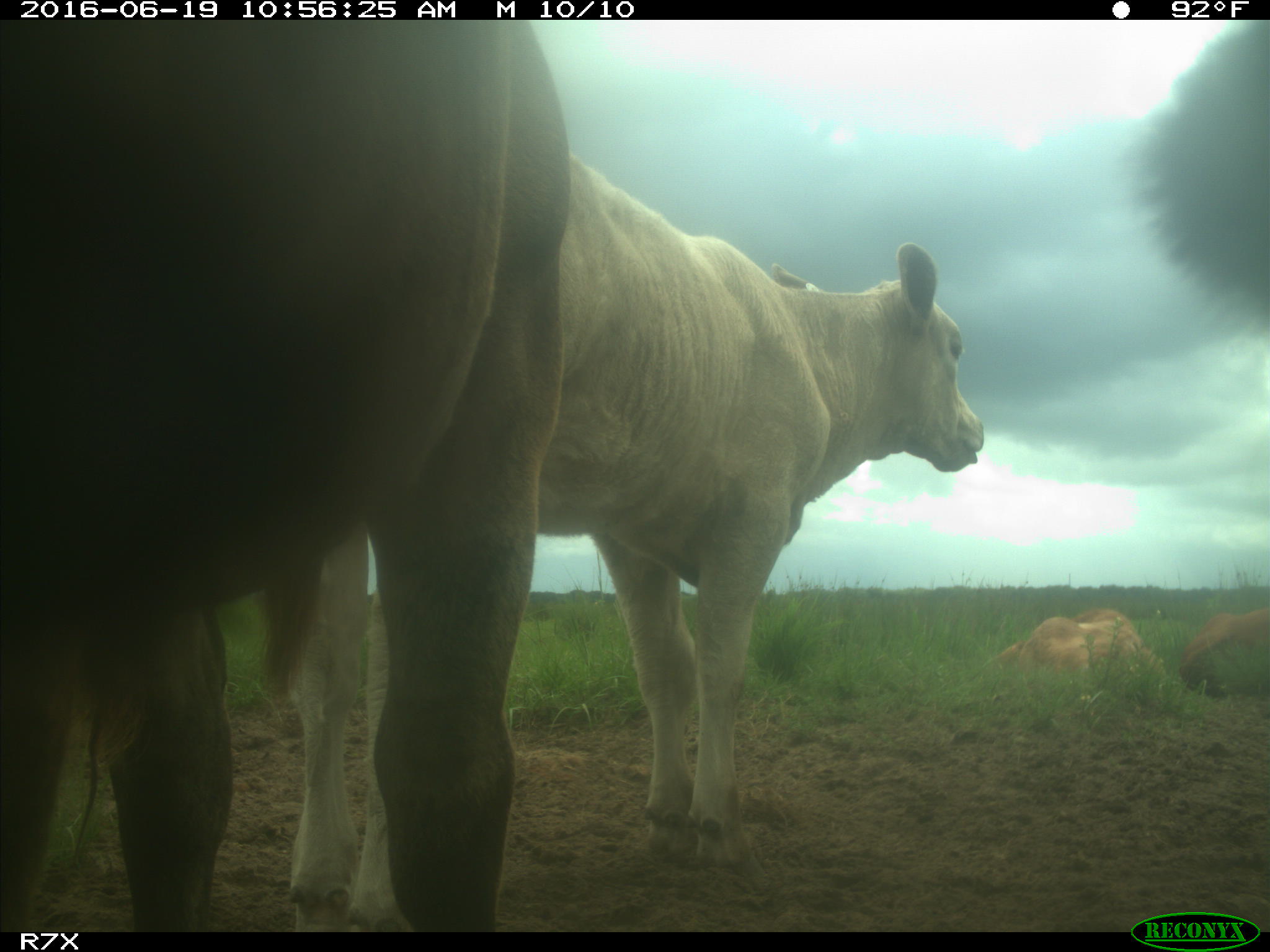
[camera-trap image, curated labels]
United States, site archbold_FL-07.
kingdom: Animalia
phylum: Chordata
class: Mammalia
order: Artiodactyla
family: Bovidae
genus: Bos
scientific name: Bos taurus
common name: domestic cow